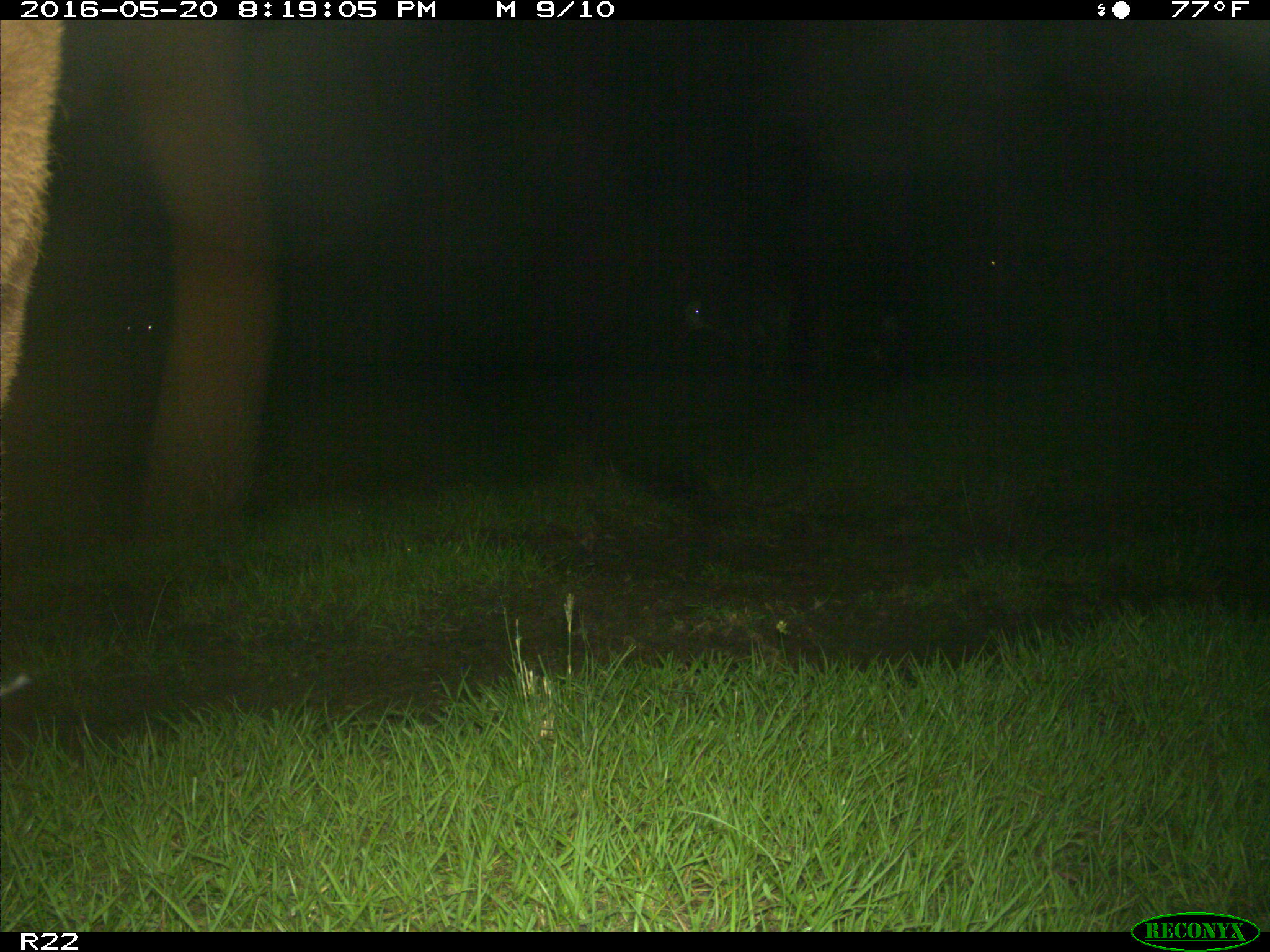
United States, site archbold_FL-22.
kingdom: Animalia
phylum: Chordata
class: Mammalia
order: Artiodactyla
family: Bovidae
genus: Bos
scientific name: Bos taurus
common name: domestic cow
Bos taurus (domestic cow).